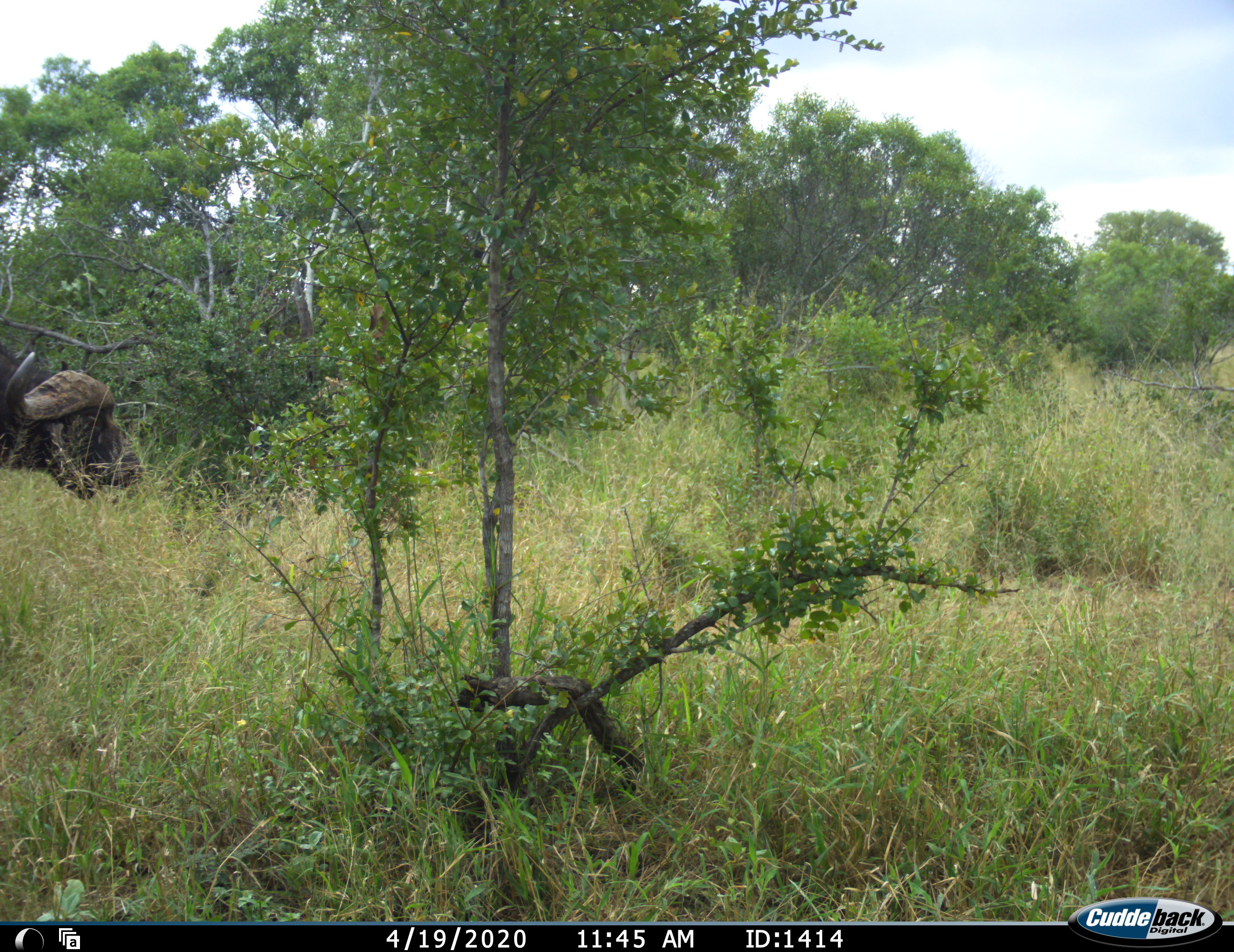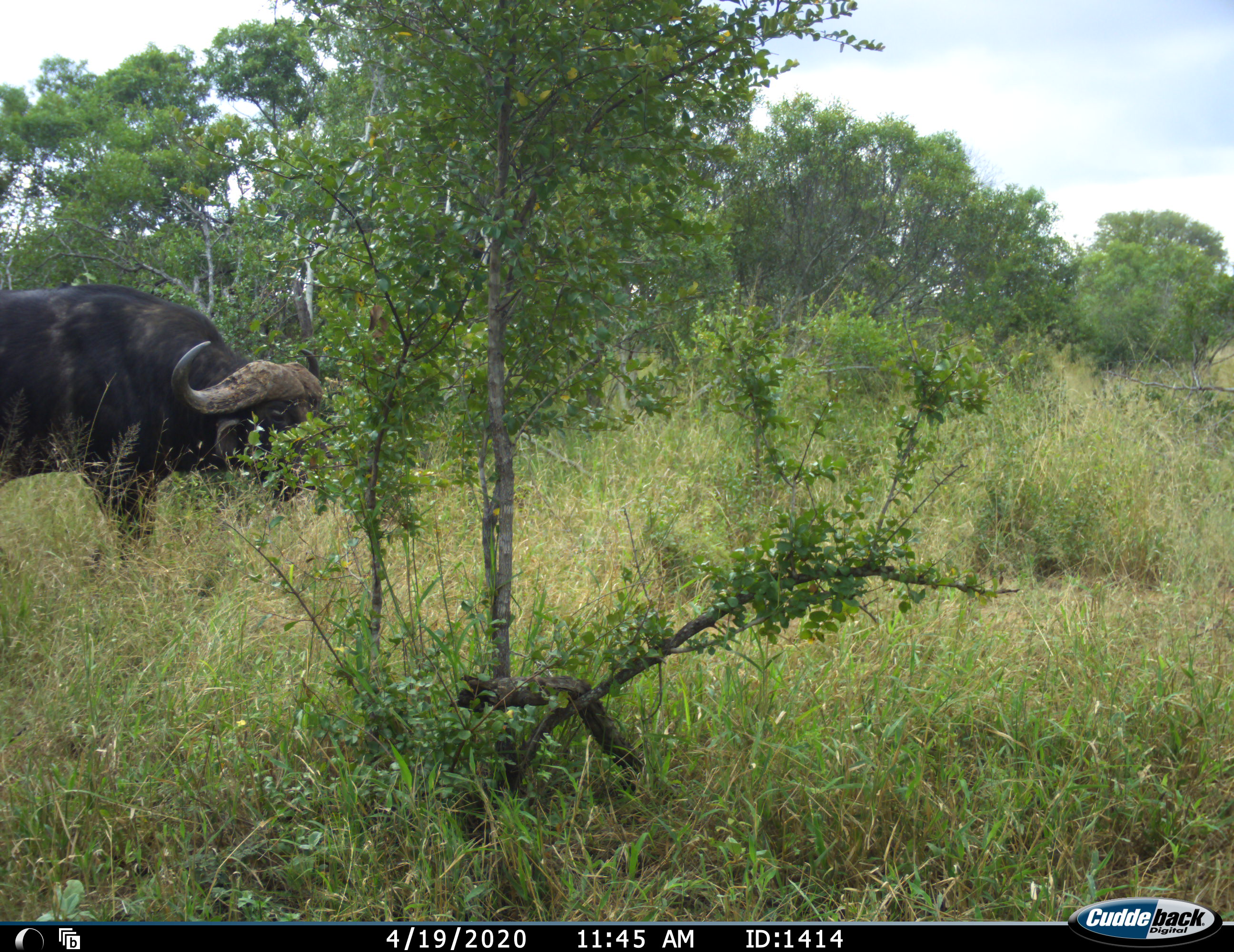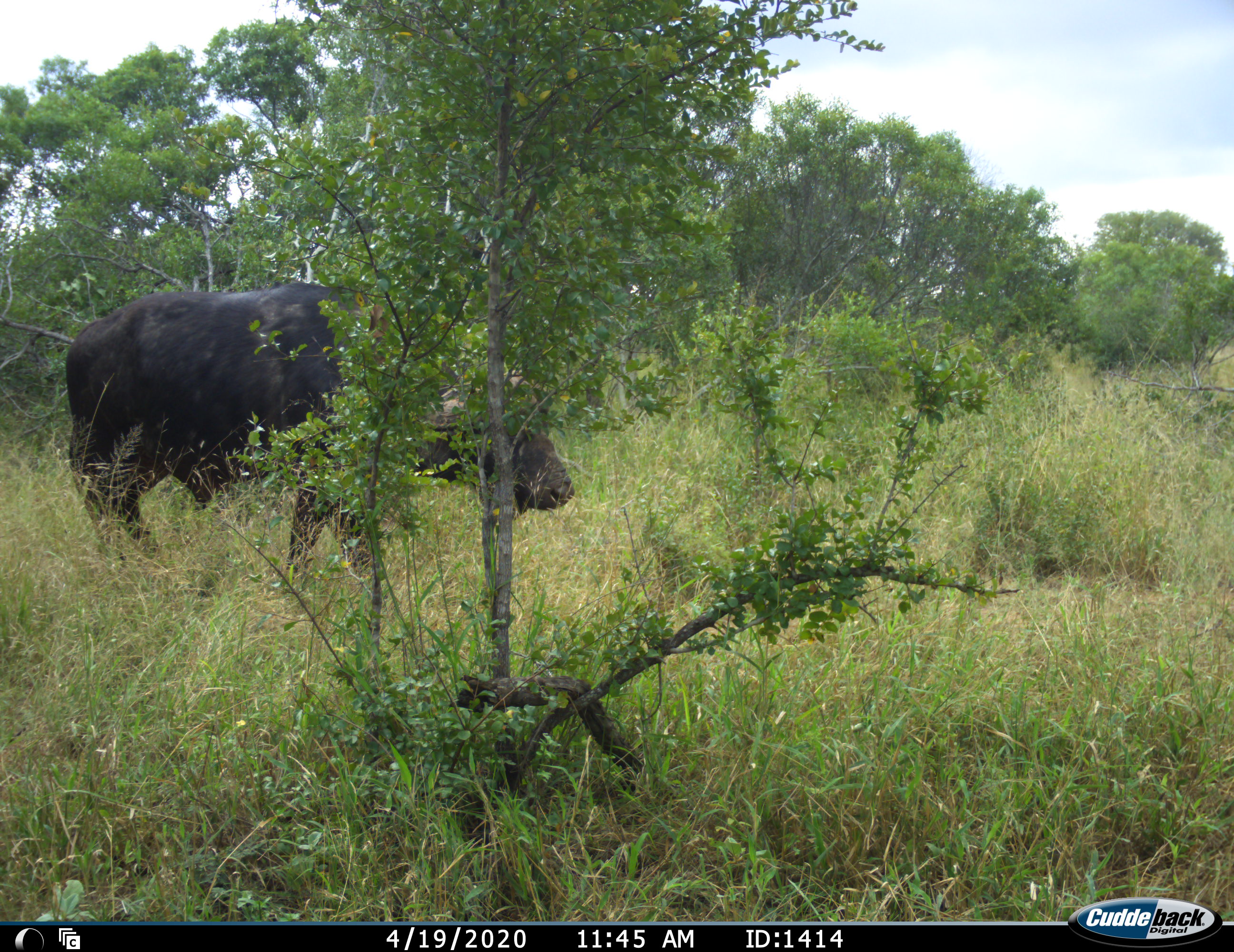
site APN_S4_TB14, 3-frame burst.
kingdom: Animalia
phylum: Chordata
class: Mammalia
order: Artiodactyla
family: Bovidae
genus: Syncerus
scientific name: Syncerus caffer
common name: african buffalo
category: buffalo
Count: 1.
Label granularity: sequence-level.